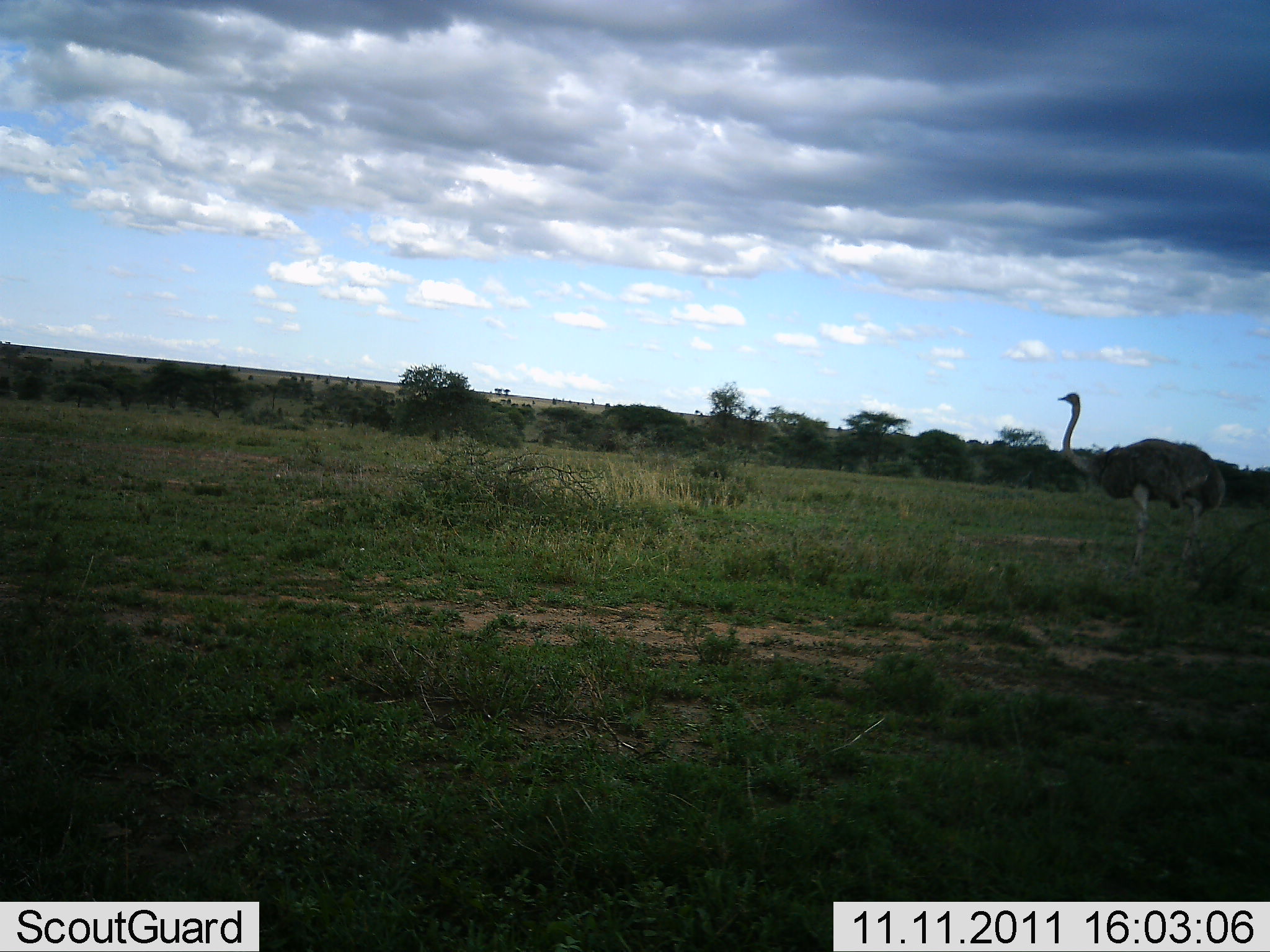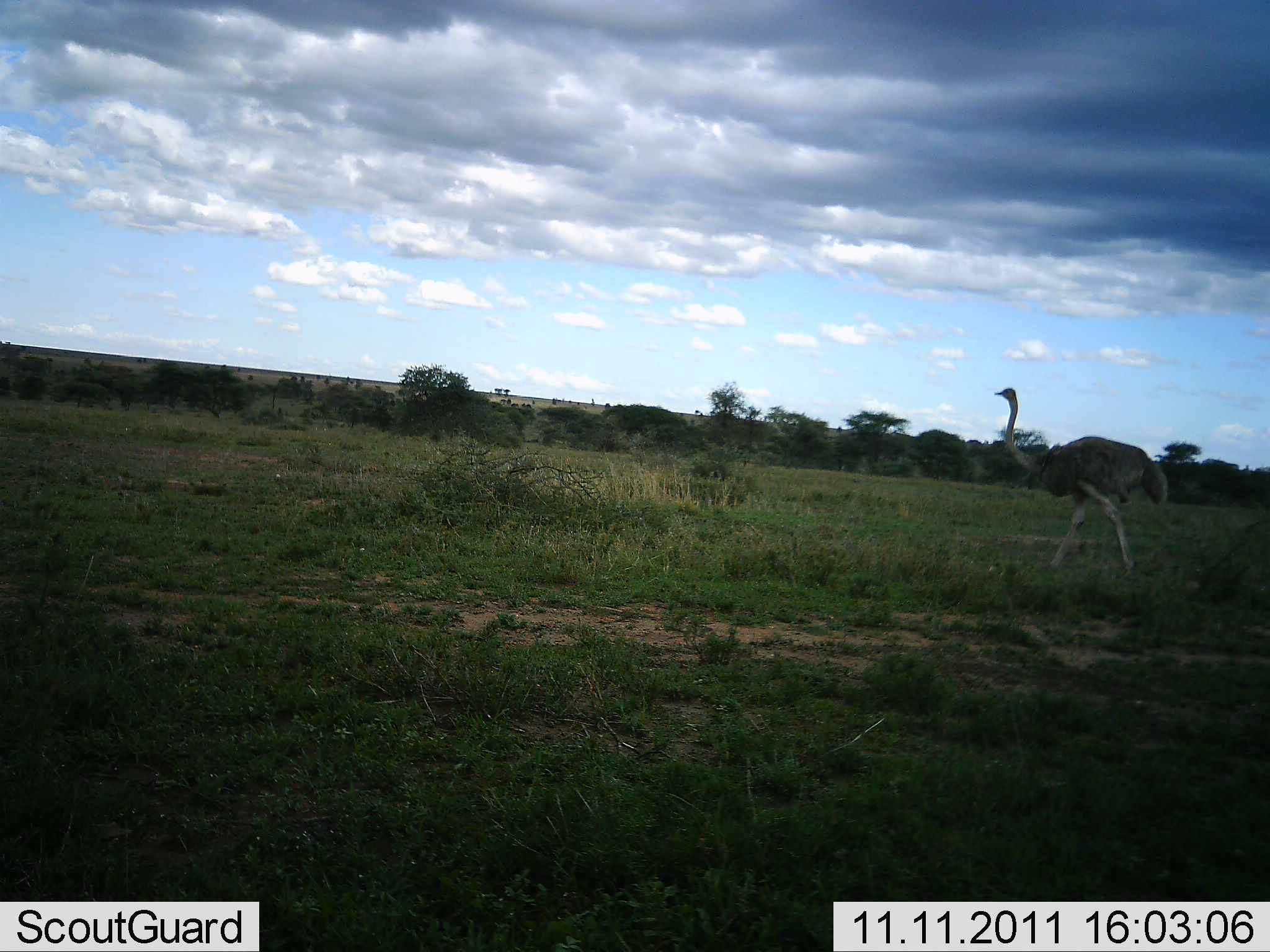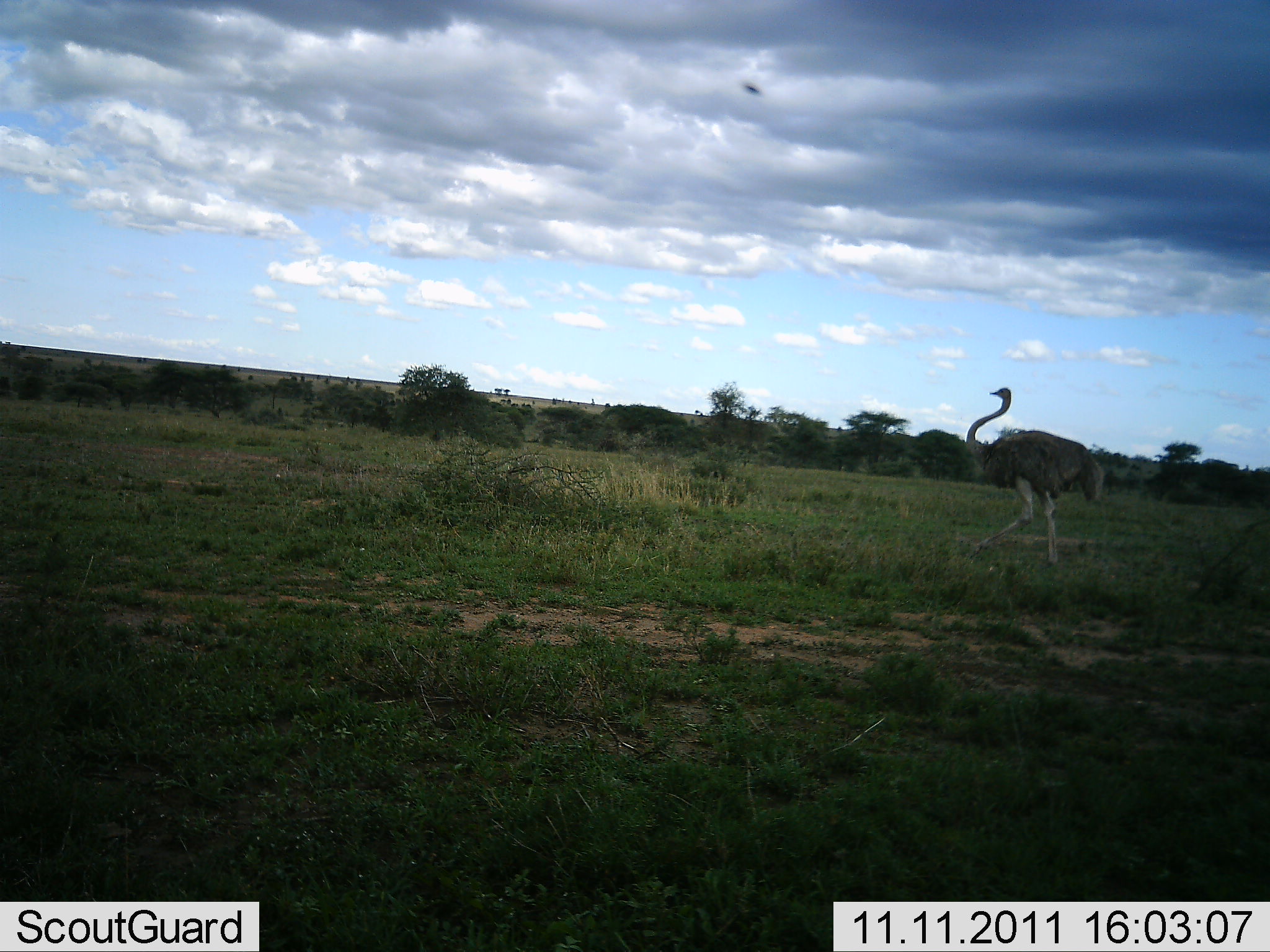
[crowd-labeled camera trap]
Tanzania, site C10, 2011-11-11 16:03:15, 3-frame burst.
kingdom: Animalia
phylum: Chordata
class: Aves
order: Struthioniformes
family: Struthionidae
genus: Struthio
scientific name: Struthio camelus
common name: ostrich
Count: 1.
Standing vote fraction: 7%.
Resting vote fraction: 0%.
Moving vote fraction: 93%.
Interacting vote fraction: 0%.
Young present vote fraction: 0%.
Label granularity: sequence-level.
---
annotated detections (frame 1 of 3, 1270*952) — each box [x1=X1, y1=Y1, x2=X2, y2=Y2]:
animal: [x1=1051, y1=391, x2=1225, y2=590]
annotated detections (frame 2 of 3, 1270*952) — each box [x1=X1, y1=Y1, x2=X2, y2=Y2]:
animal: [x1=985, y1=380, x2=1165, y2=585]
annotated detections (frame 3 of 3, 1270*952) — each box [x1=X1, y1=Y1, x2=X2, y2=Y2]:
animal: [x1=956, y1=388, x2=1118, y2=571]